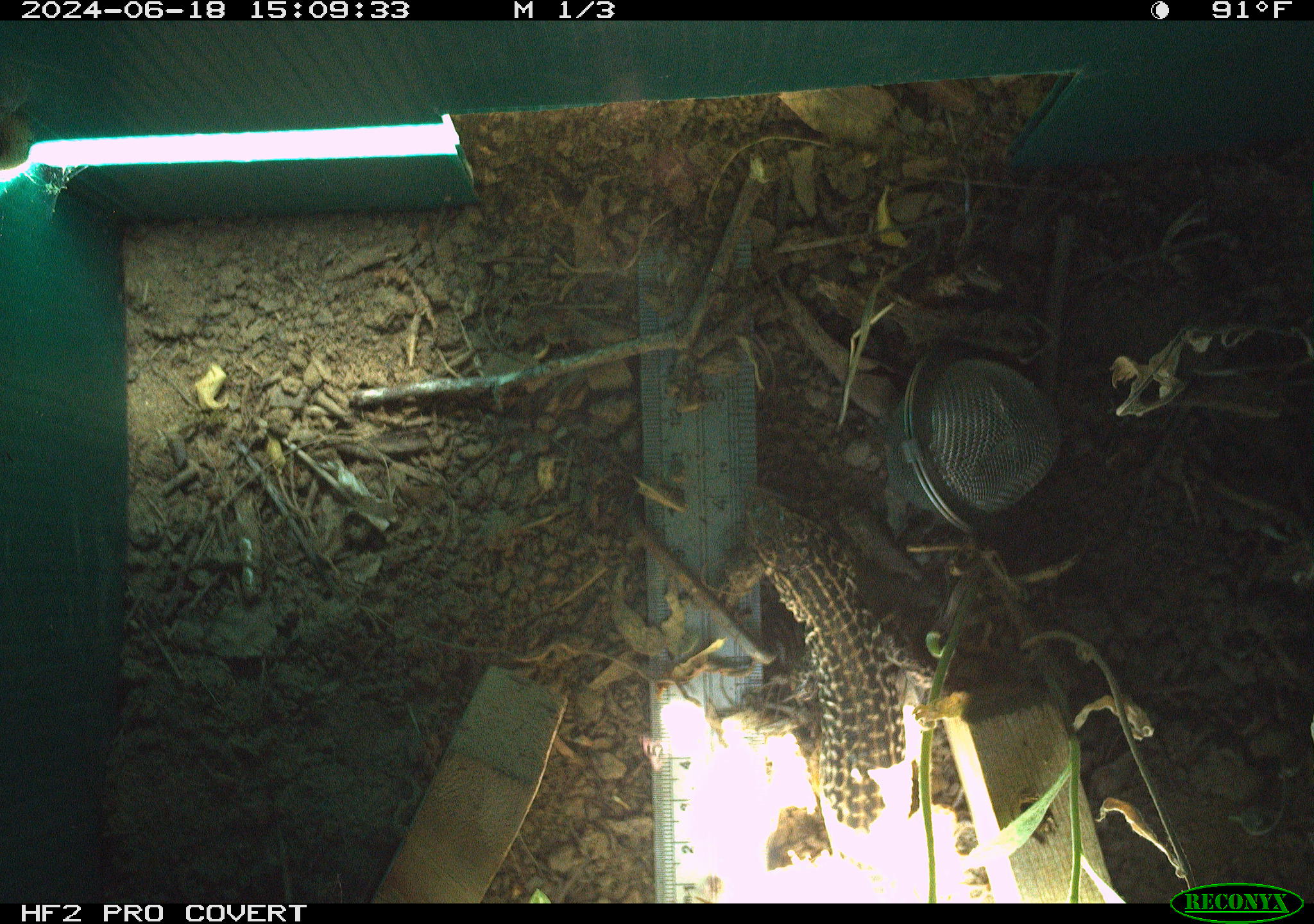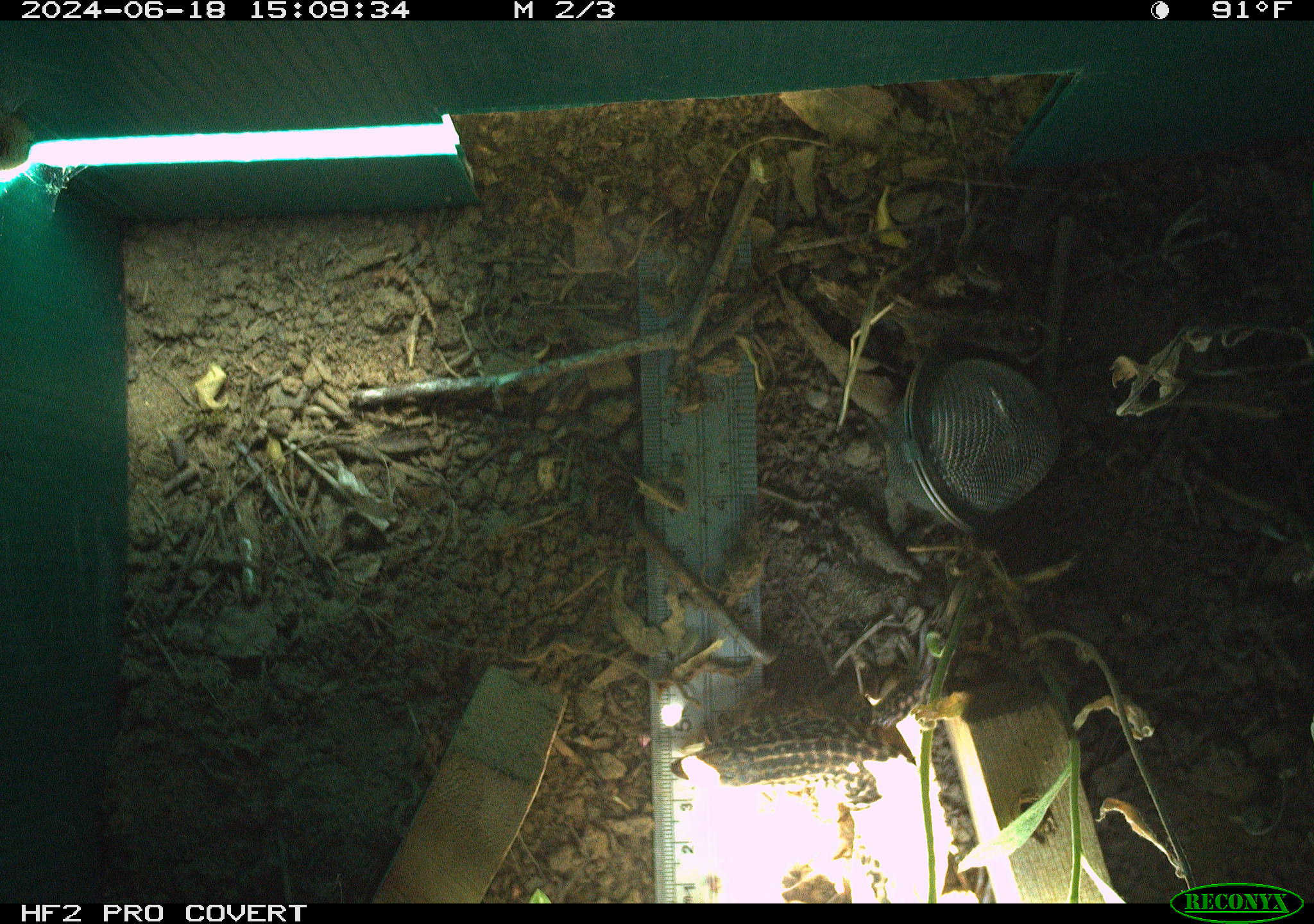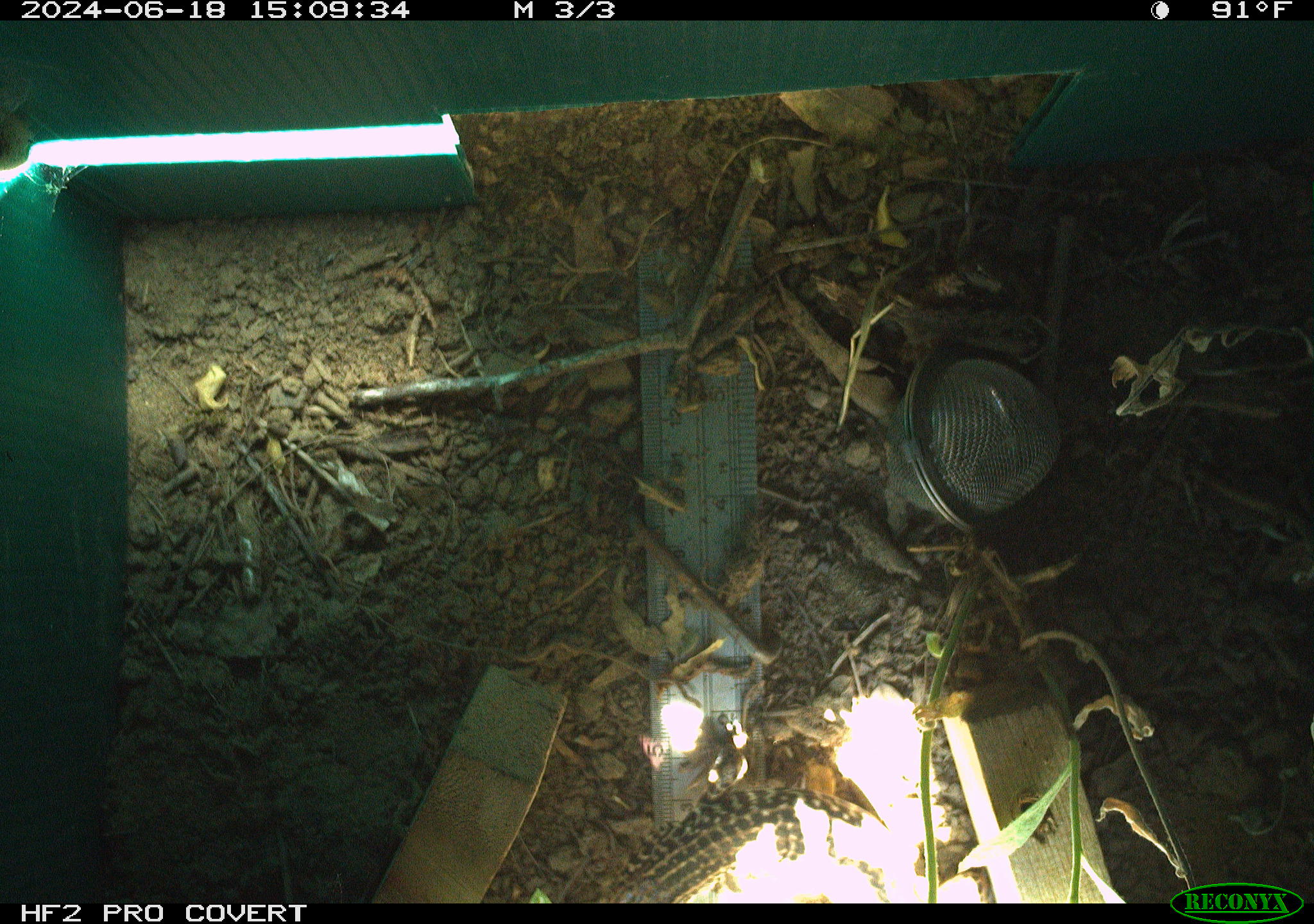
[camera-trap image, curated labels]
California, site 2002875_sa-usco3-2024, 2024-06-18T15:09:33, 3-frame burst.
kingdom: Animalia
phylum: Chordata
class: Reptilia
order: Squamata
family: Teiidae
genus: Aspidoscelis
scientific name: Aspidoscelis tigris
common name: western whiptail